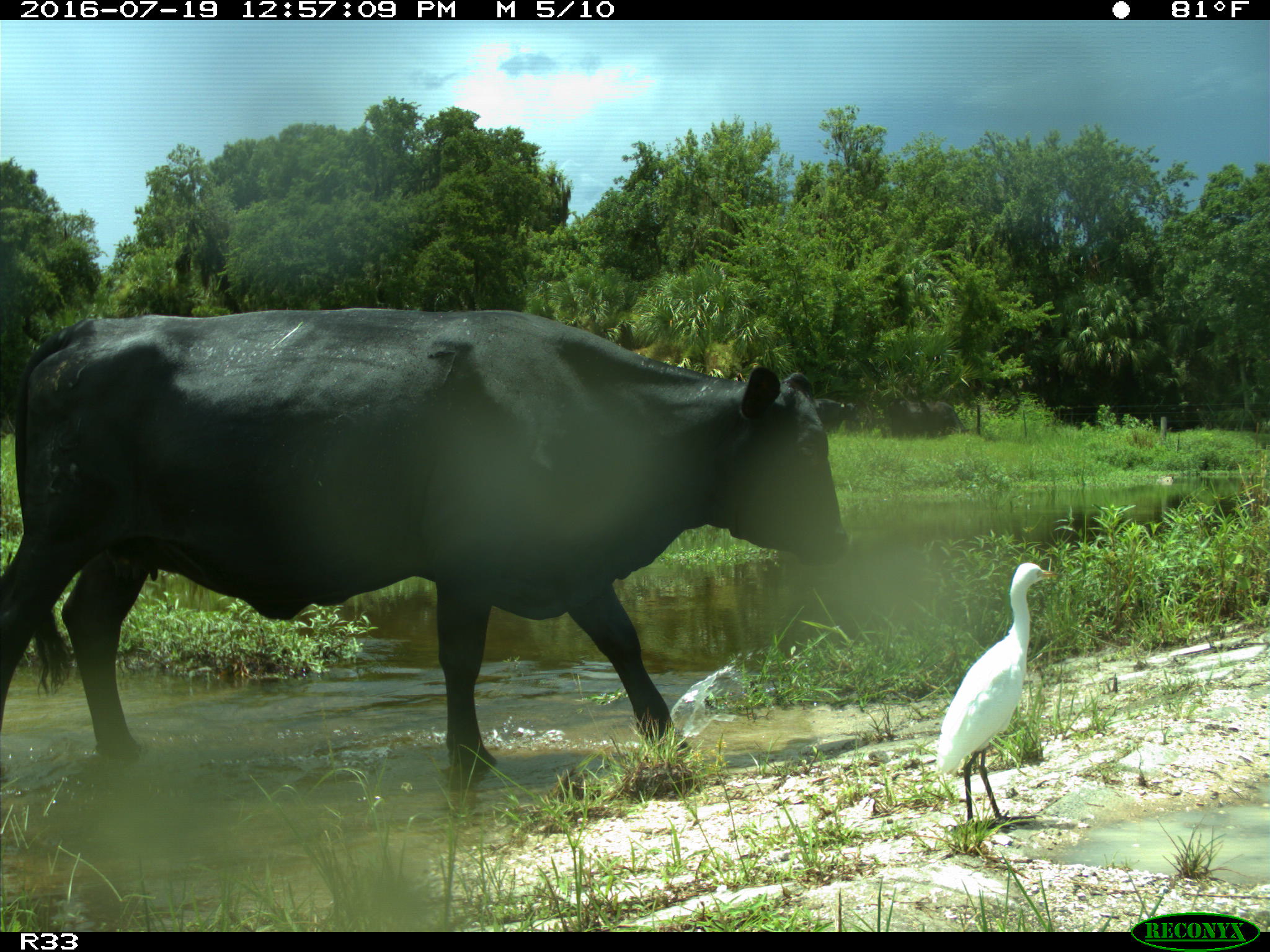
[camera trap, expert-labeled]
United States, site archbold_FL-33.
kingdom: Animalia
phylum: Chordata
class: Mammalia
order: Artiodactyla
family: Bovidae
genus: Bos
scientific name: Bos taurus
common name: domestic cow